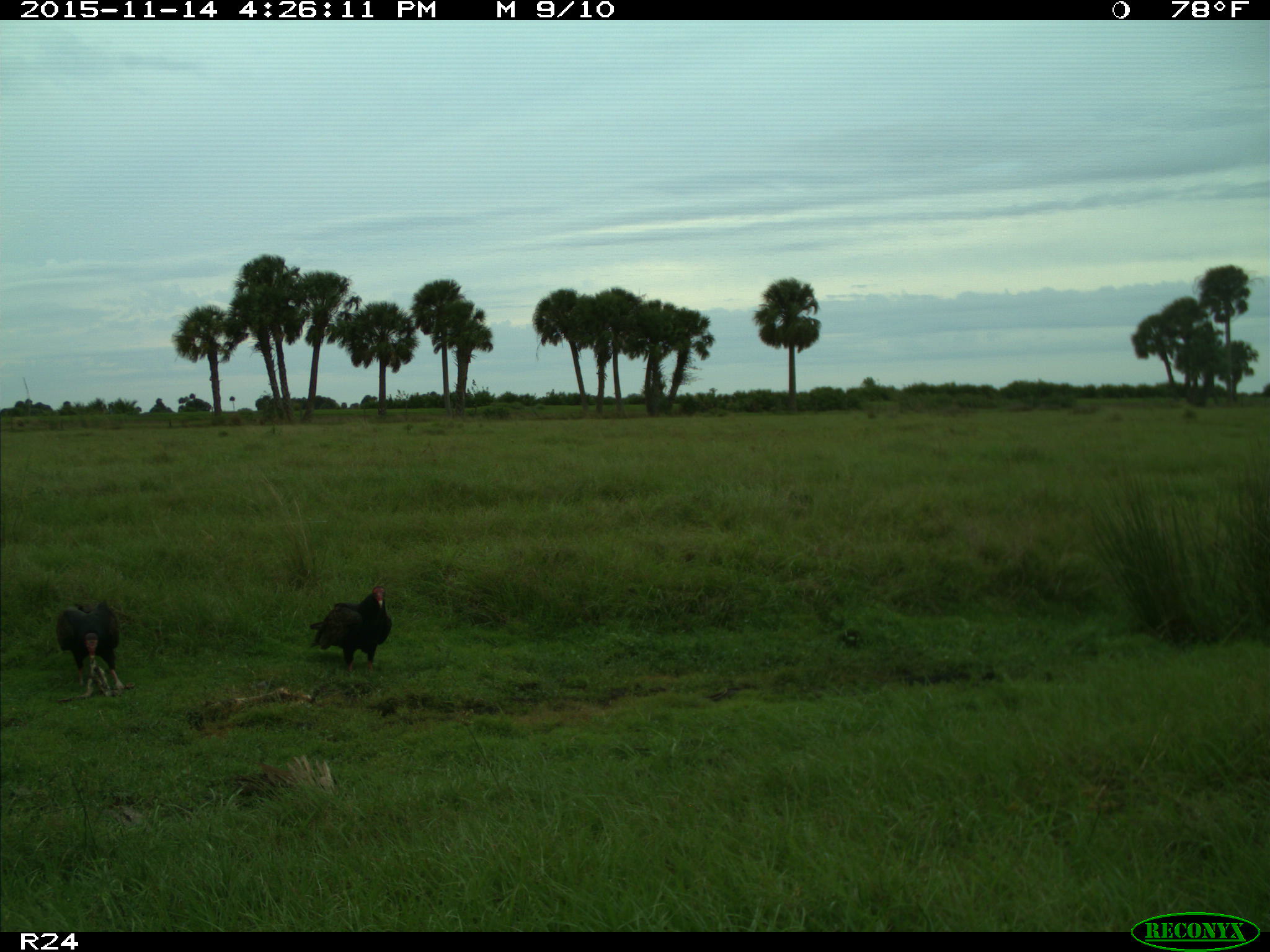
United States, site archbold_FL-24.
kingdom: Animalia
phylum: Chordata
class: Aves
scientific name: Aves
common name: birds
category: unidentified bird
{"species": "unidentified bird (birds) (Aves)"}